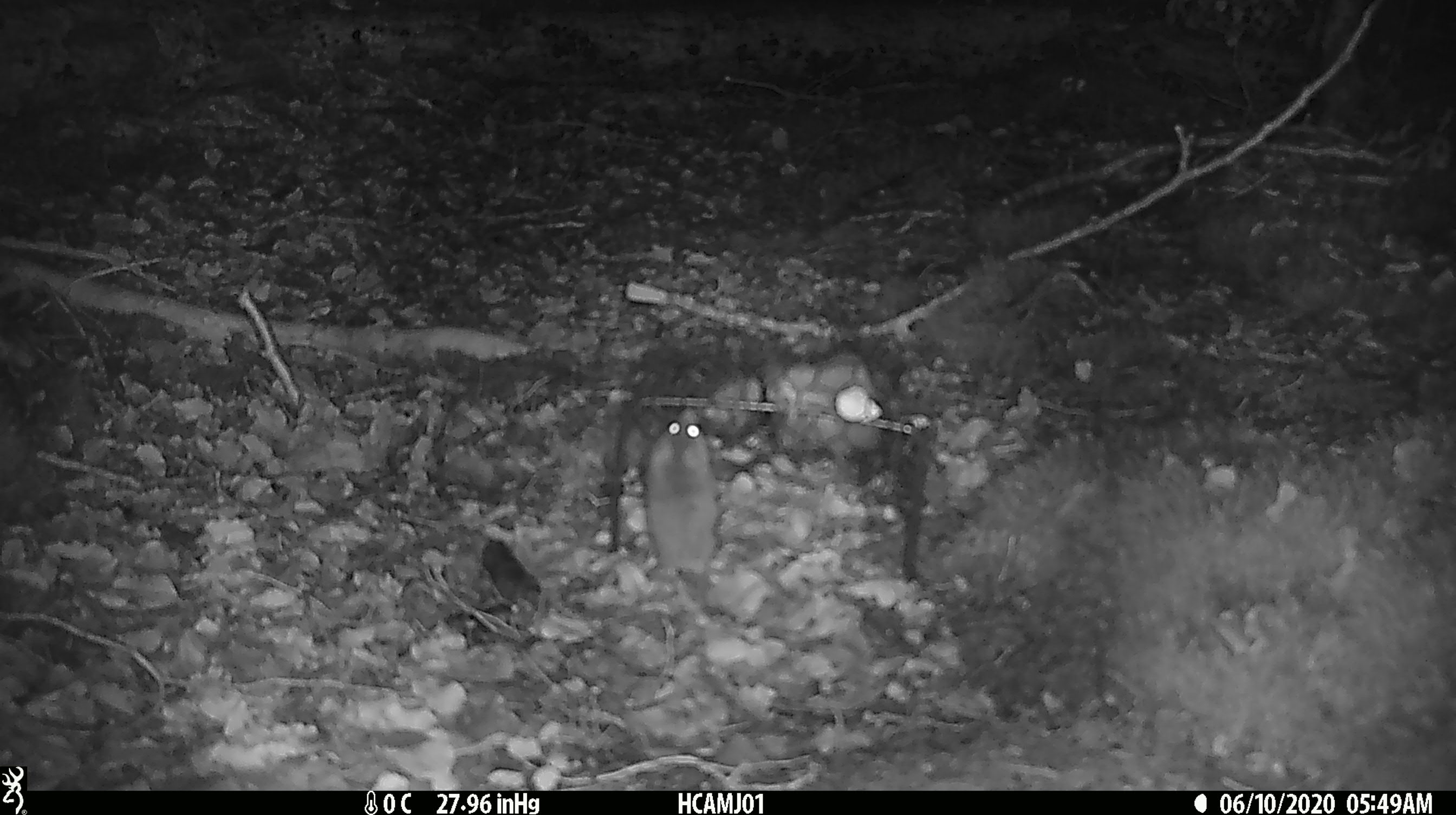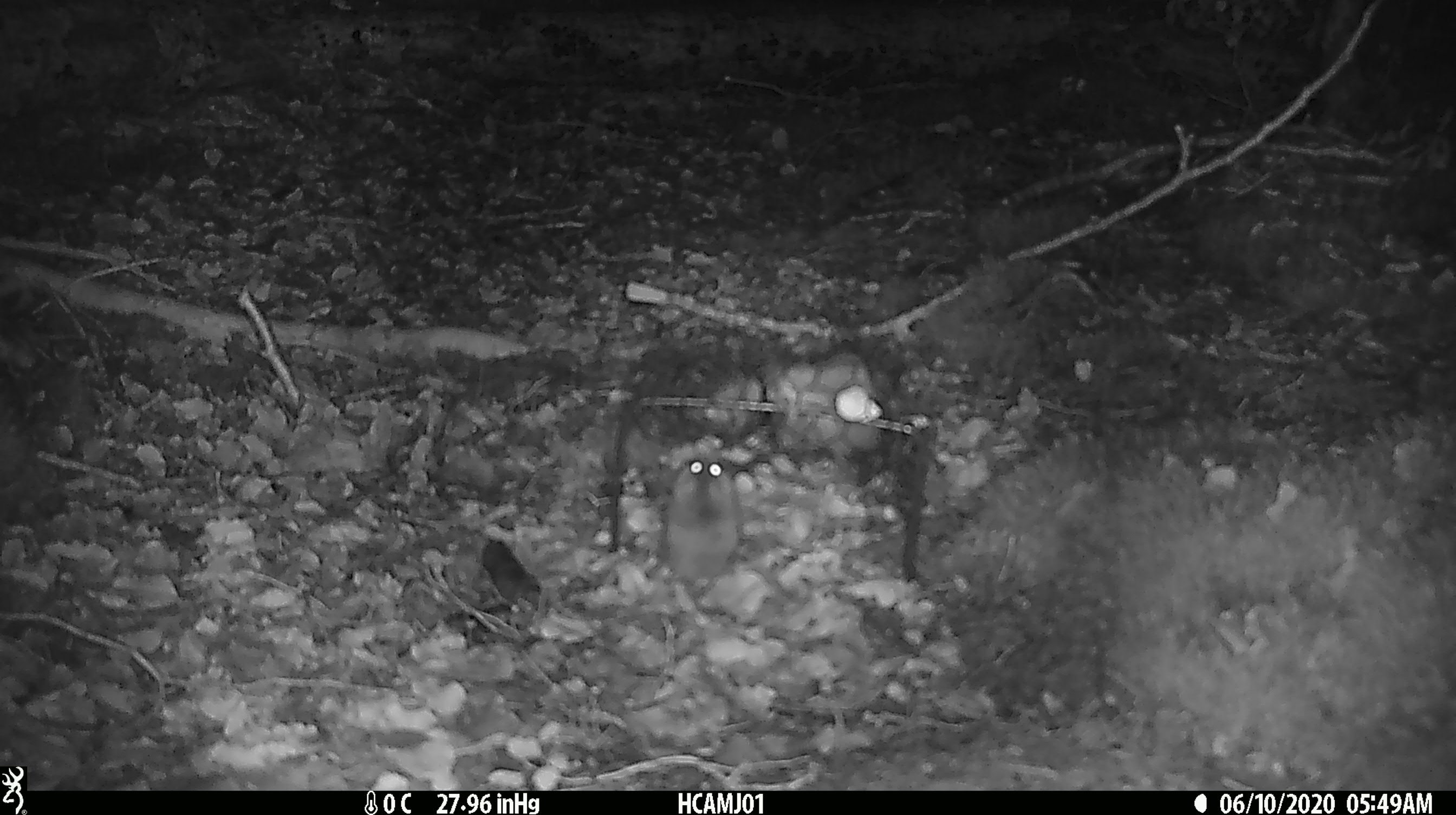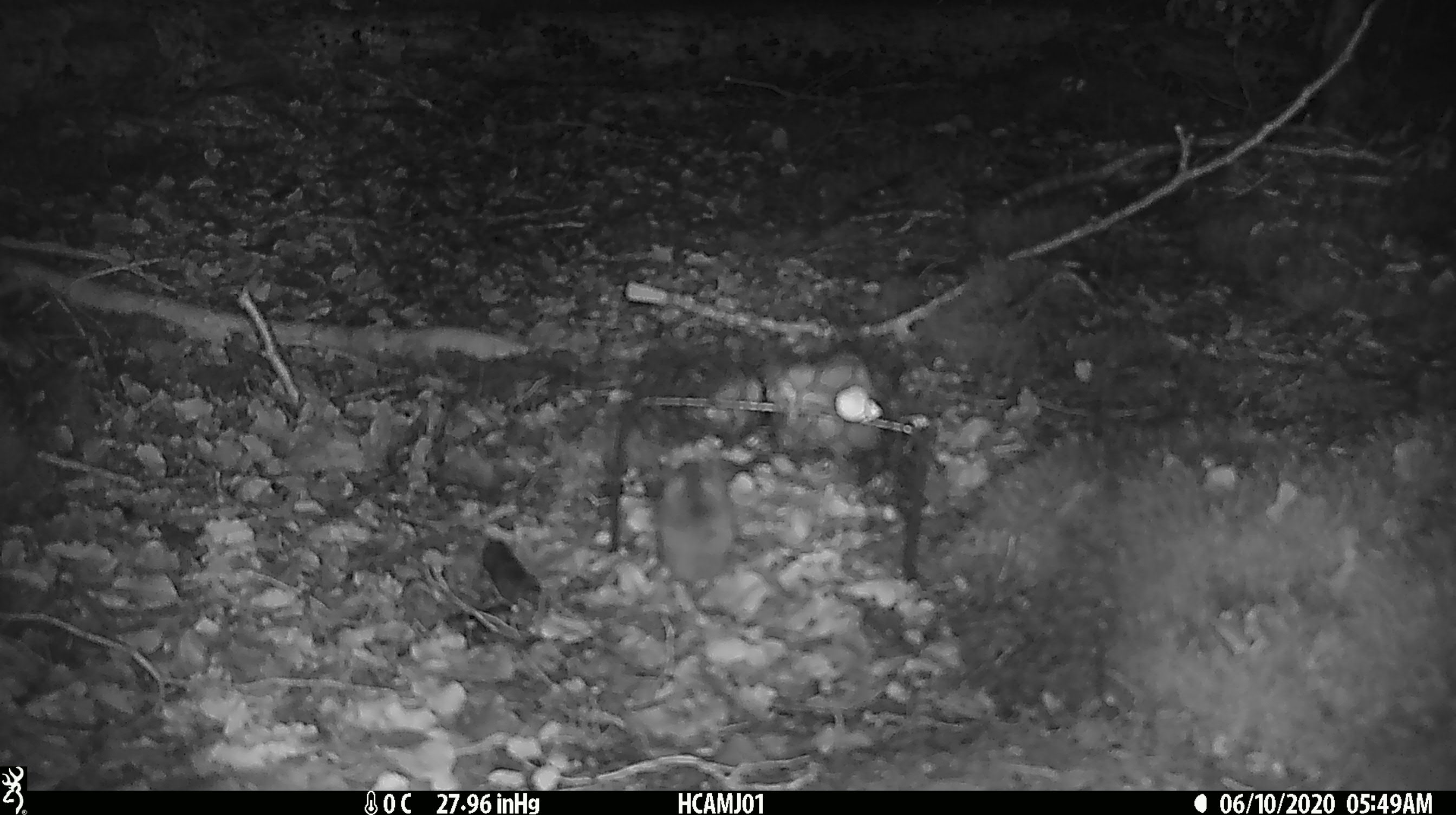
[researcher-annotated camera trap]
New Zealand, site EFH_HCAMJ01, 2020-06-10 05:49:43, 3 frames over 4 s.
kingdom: Animalia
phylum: Chordata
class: Mammalia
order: Rodentia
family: Muridae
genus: Mus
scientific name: Mus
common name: mouse